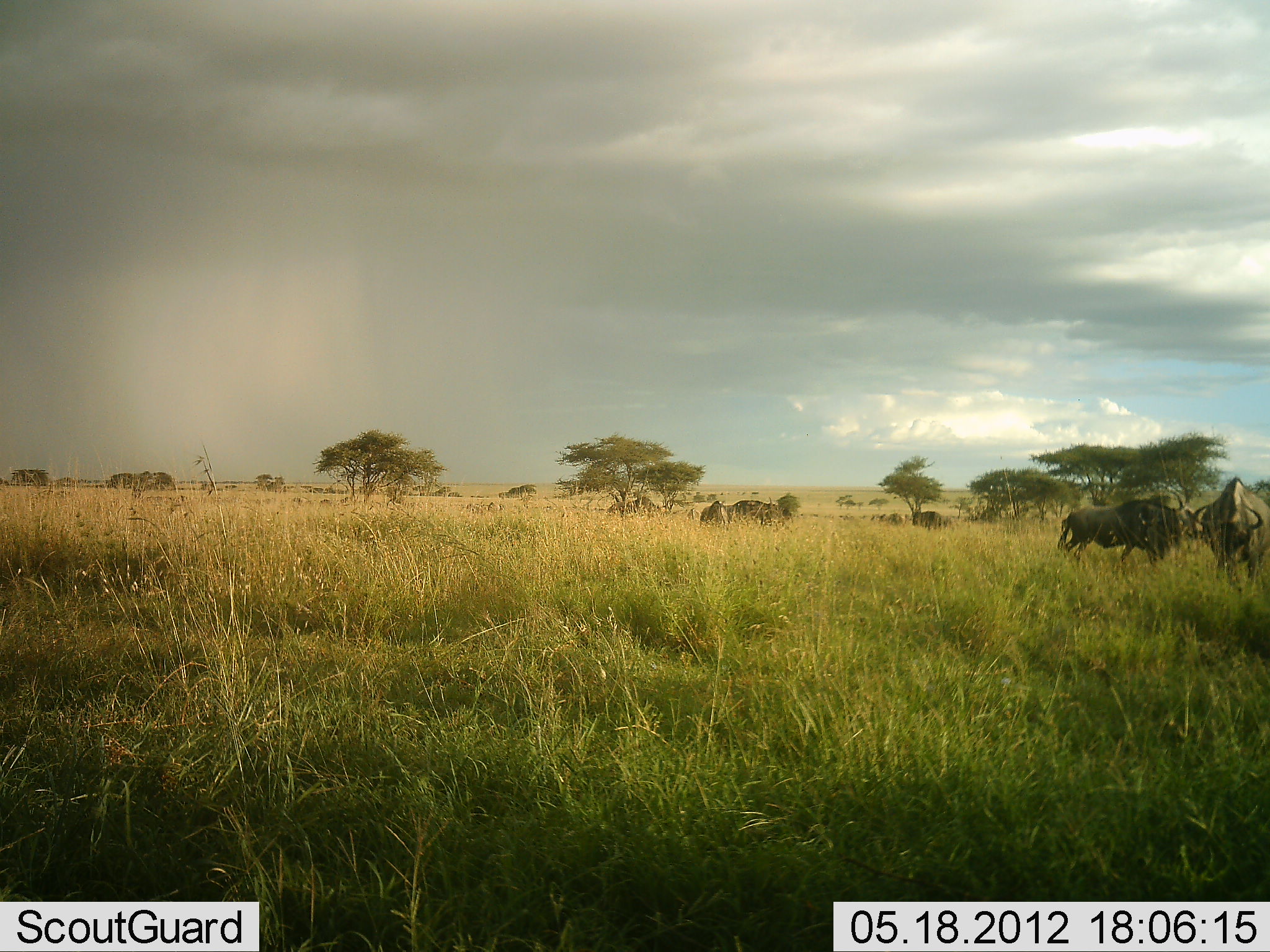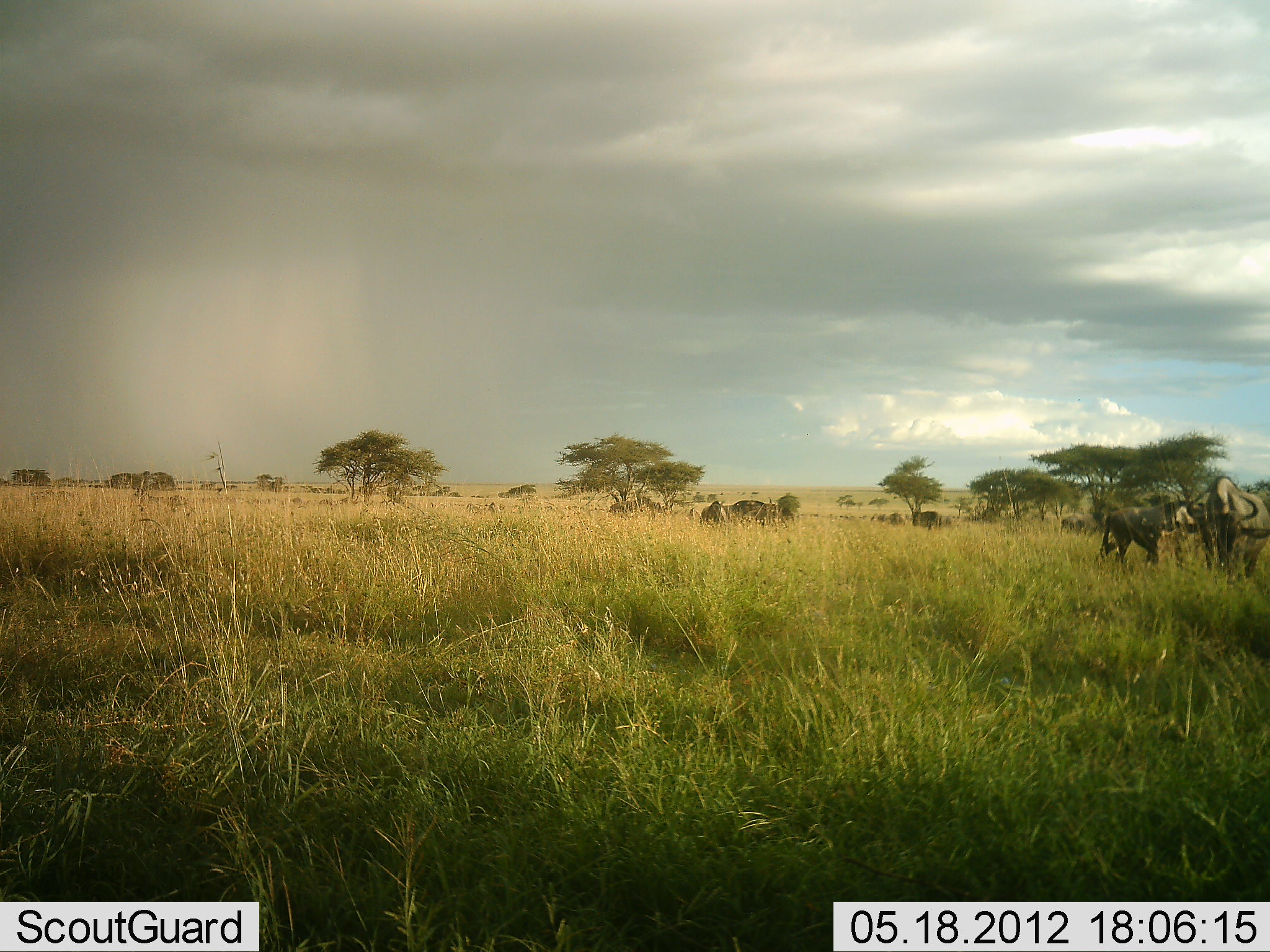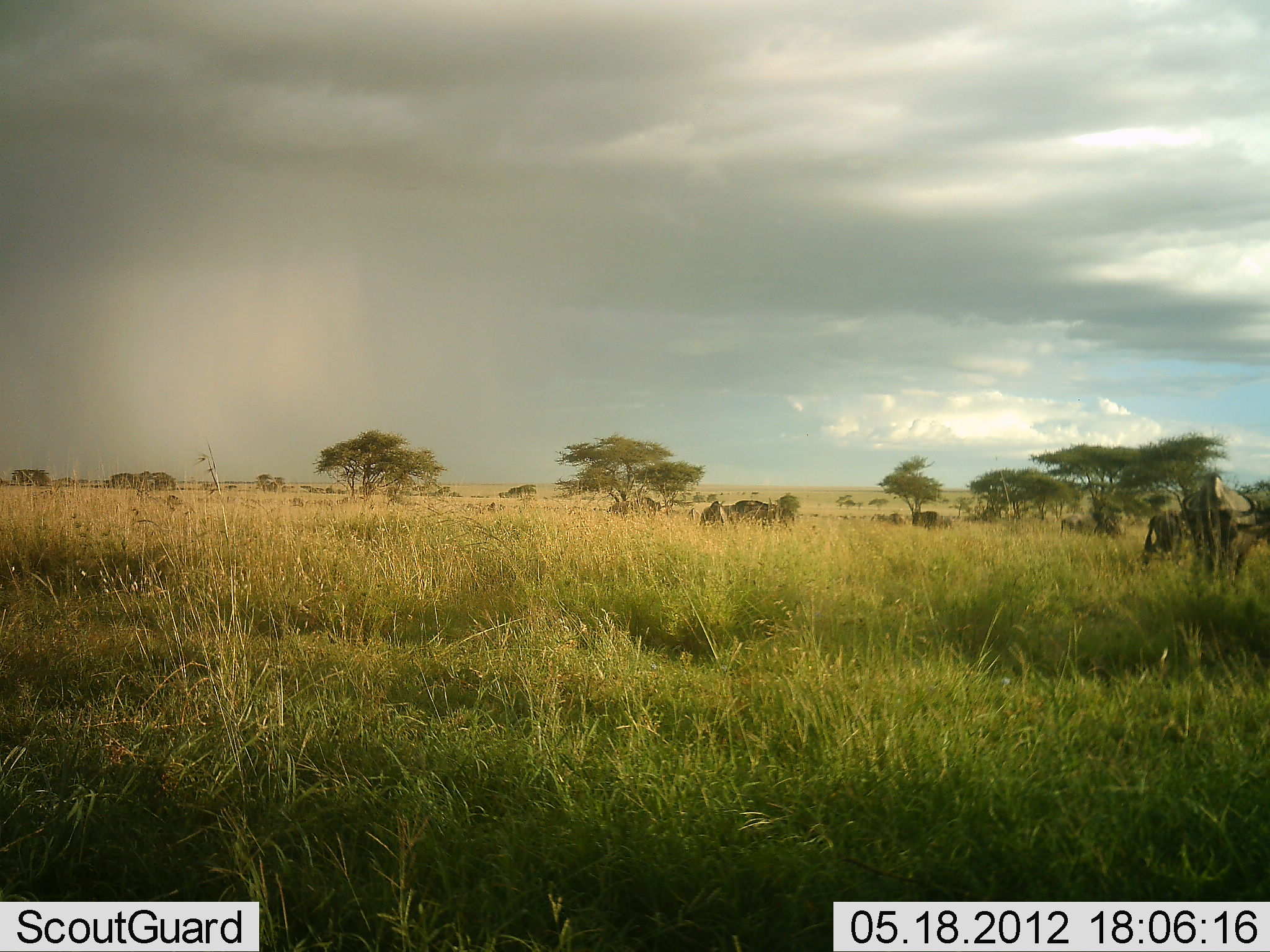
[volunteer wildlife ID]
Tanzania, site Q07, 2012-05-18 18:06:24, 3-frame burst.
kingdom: Animalia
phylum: Chordata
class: Mammalia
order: Artiodactyla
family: Bovidae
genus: Connochaetes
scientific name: Connochaetes taurinus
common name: blue wildebeest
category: wildebeest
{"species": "wildebeest (blue wildebeest) (Connochaetes taurinus)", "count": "4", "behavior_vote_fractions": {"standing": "80%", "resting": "10%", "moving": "70%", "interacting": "10%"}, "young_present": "0%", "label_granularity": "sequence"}